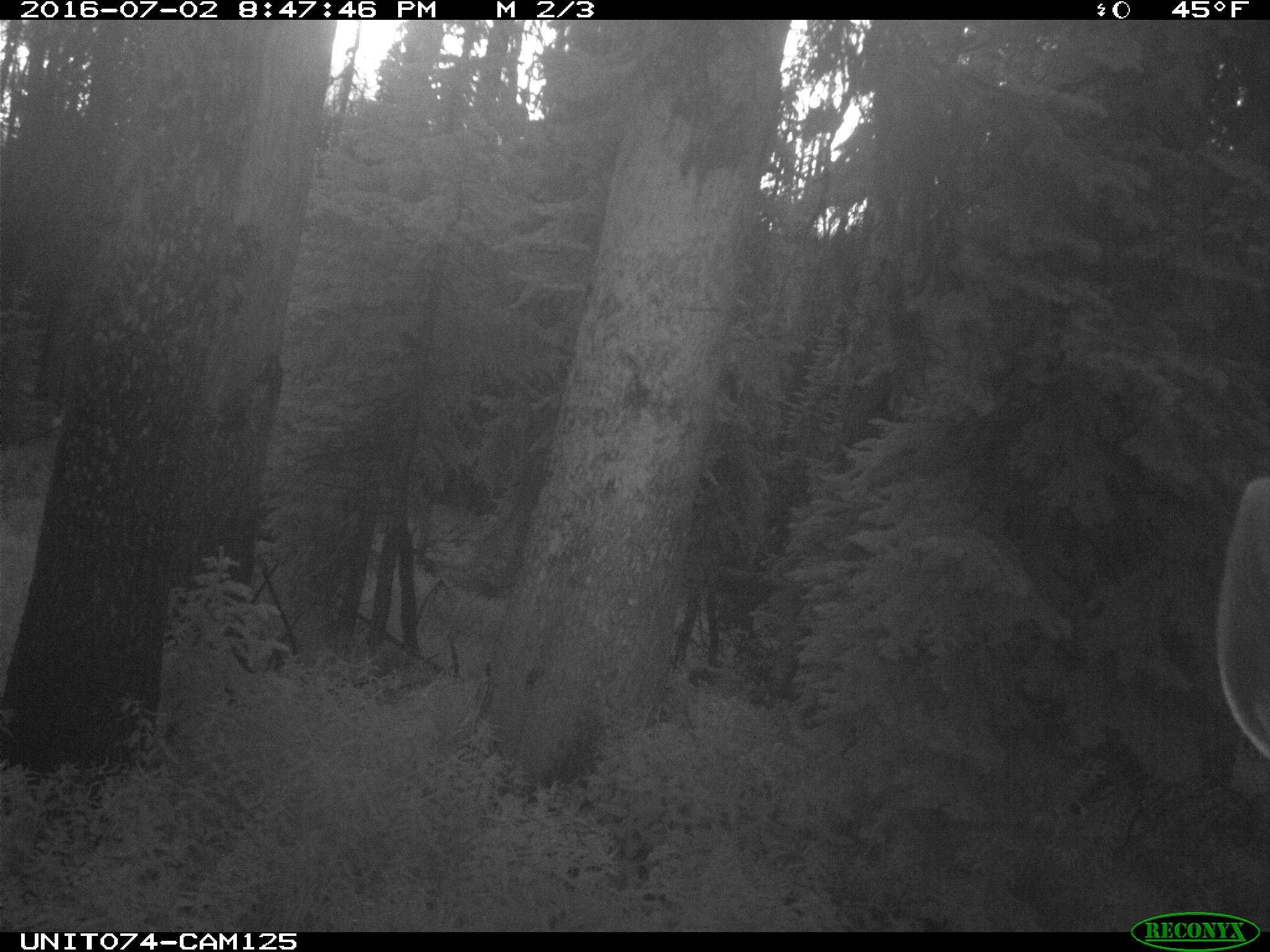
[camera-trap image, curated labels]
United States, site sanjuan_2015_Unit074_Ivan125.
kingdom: Animalia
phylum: Chordata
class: Mammalia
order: Artiodactyla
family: Cervidae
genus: Cervus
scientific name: Cervus elaphus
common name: red deer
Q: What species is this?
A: Cervus elaphus (red deer).